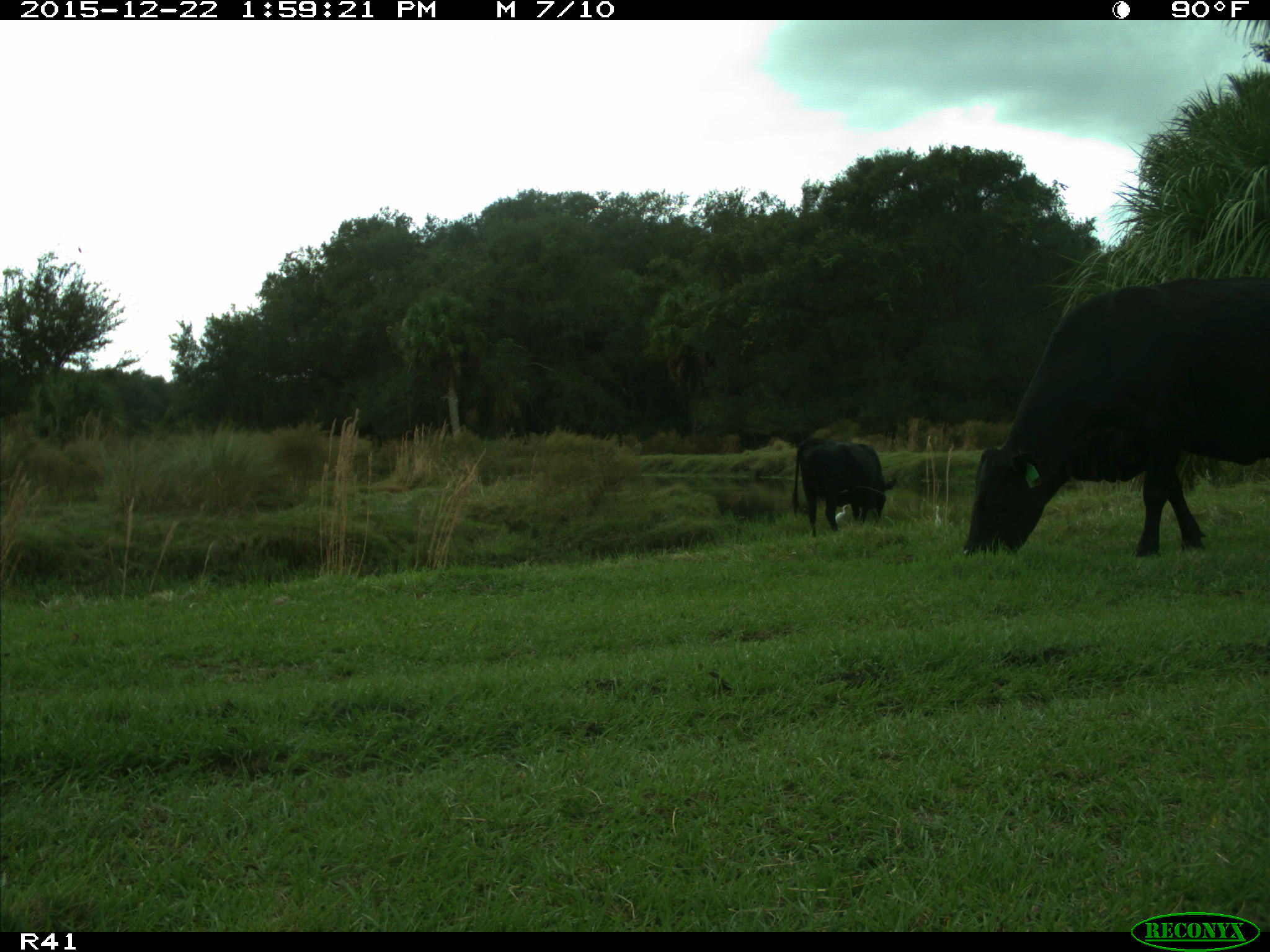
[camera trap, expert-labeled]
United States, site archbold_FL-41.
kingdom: Animalia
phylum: Chordata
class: Mammalia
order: Artiodactyla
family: Bovidae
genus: Bos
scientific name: Bos taurus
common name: domestic cow